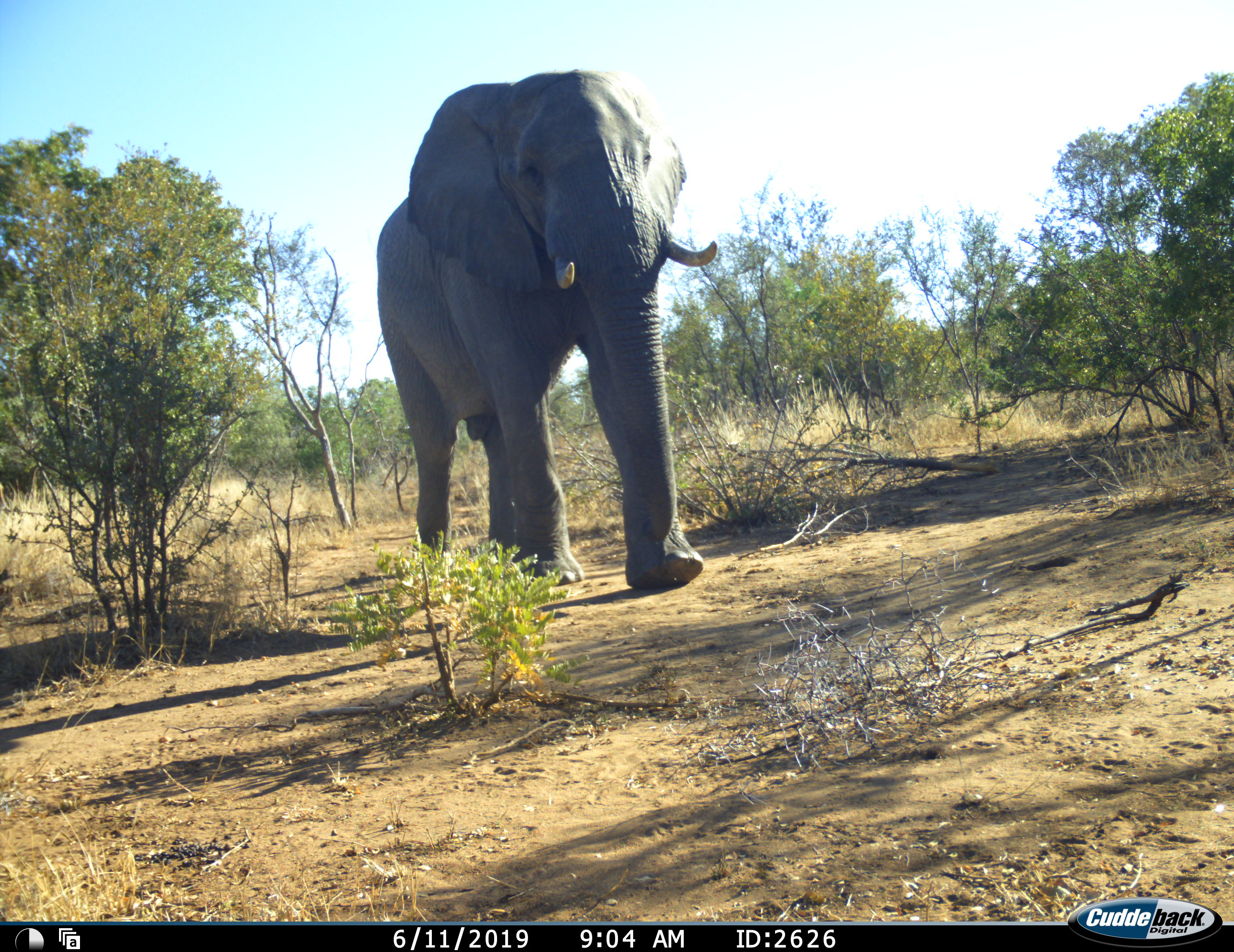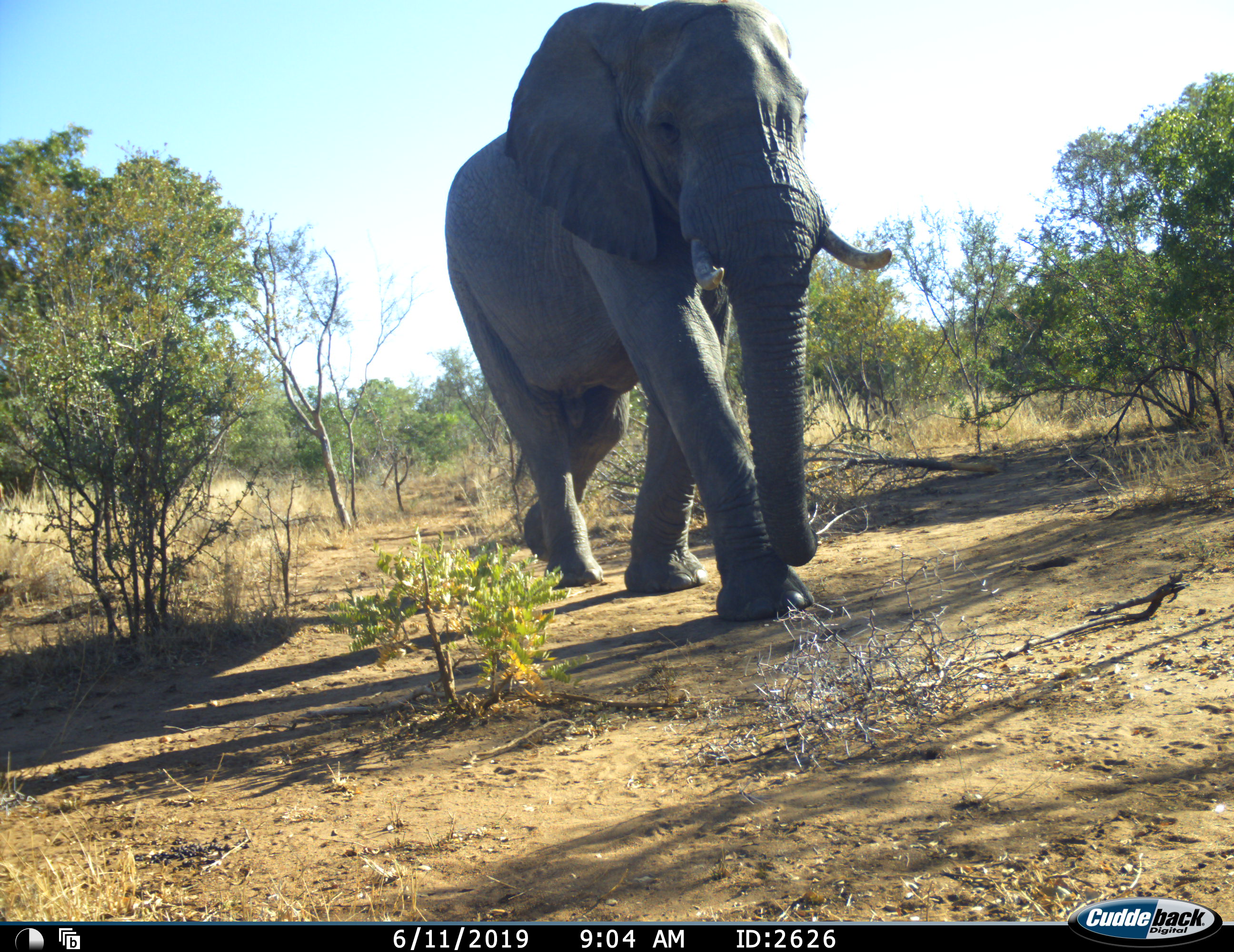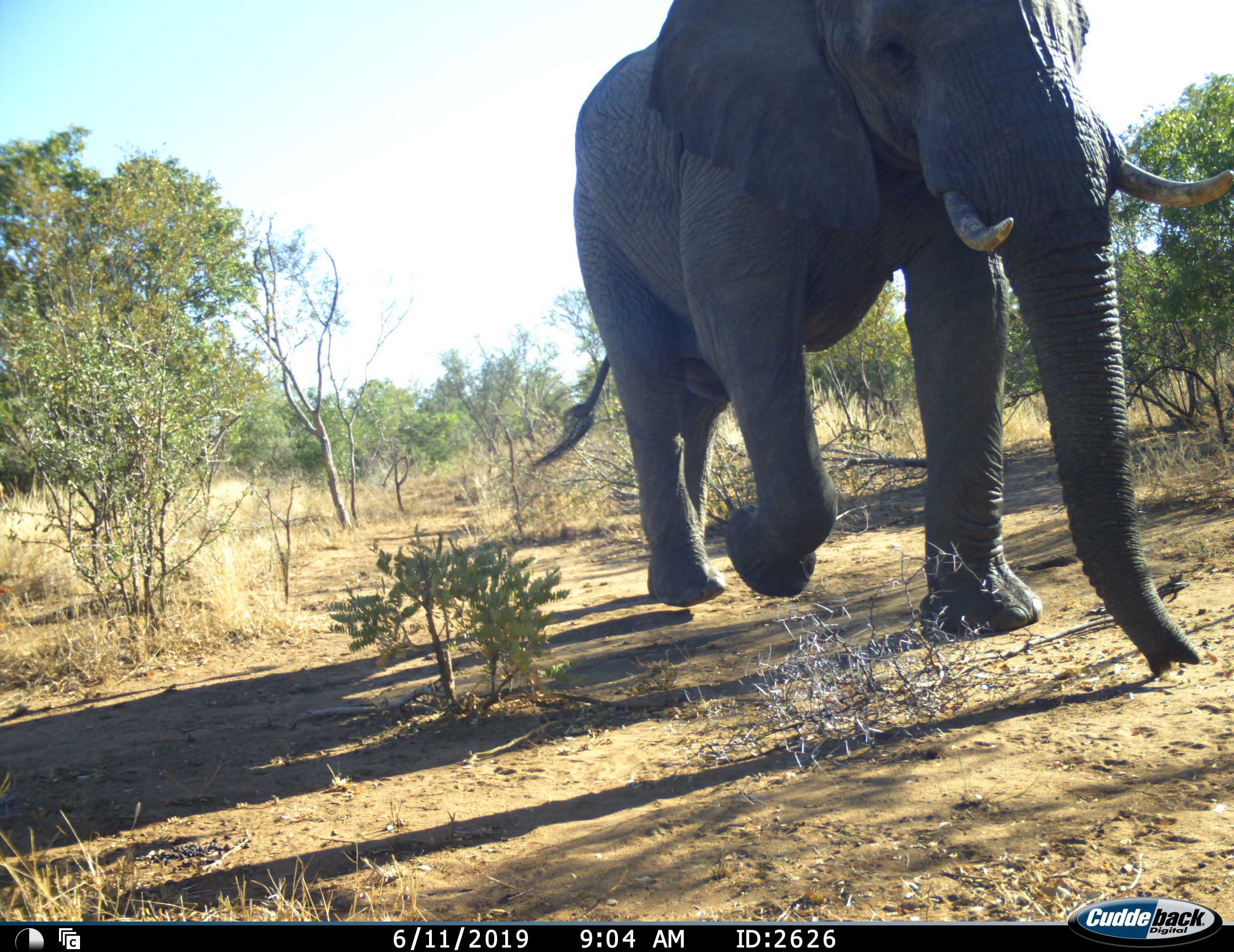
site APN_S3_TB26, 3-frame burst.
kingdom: Animalia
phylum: Chordata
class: Mammalia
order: Proboscidea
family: Elephantidae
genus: Loxodonta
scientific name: Loxodonta africana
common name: african bush elephant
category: elephant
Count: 1.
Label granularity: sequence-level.